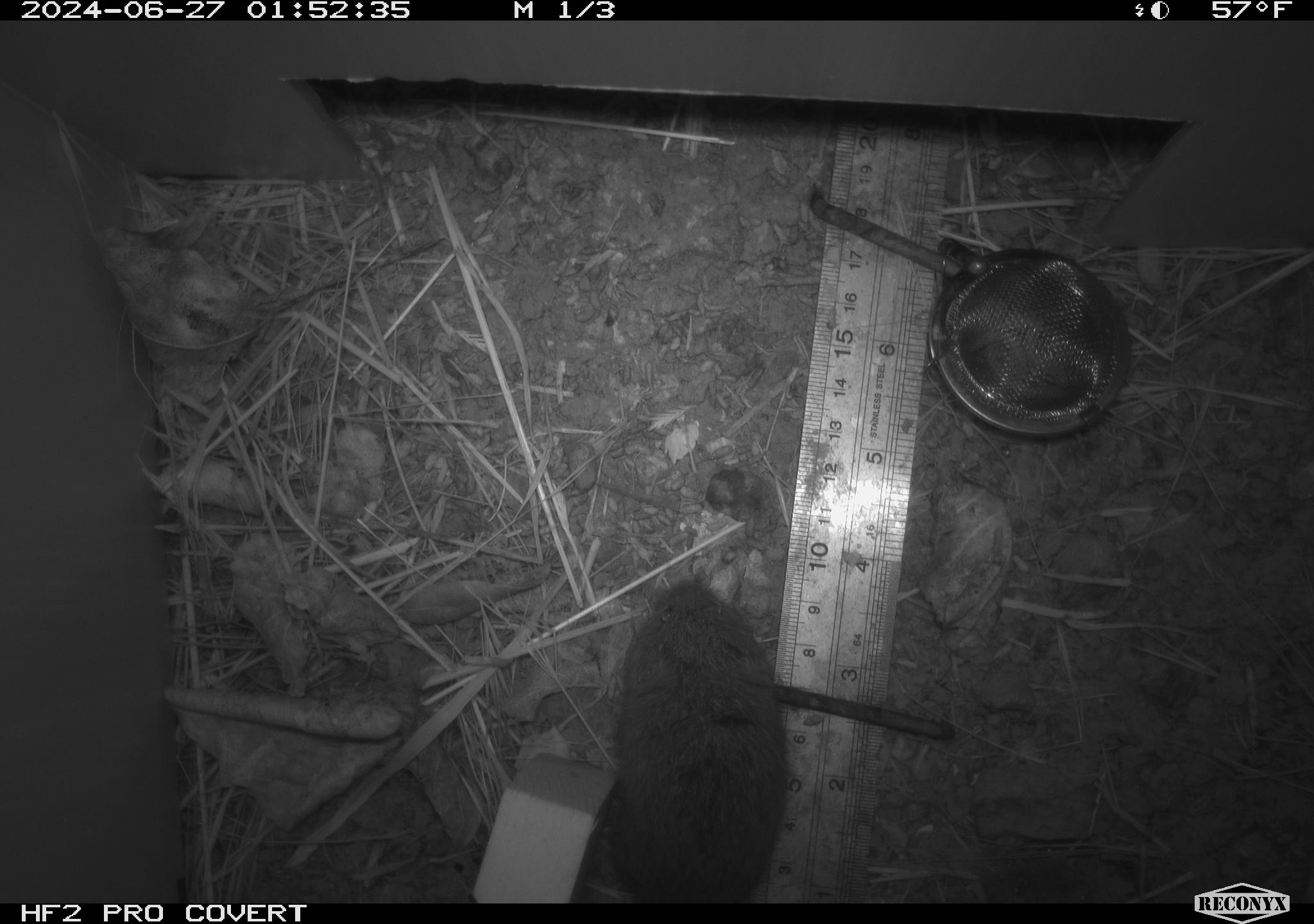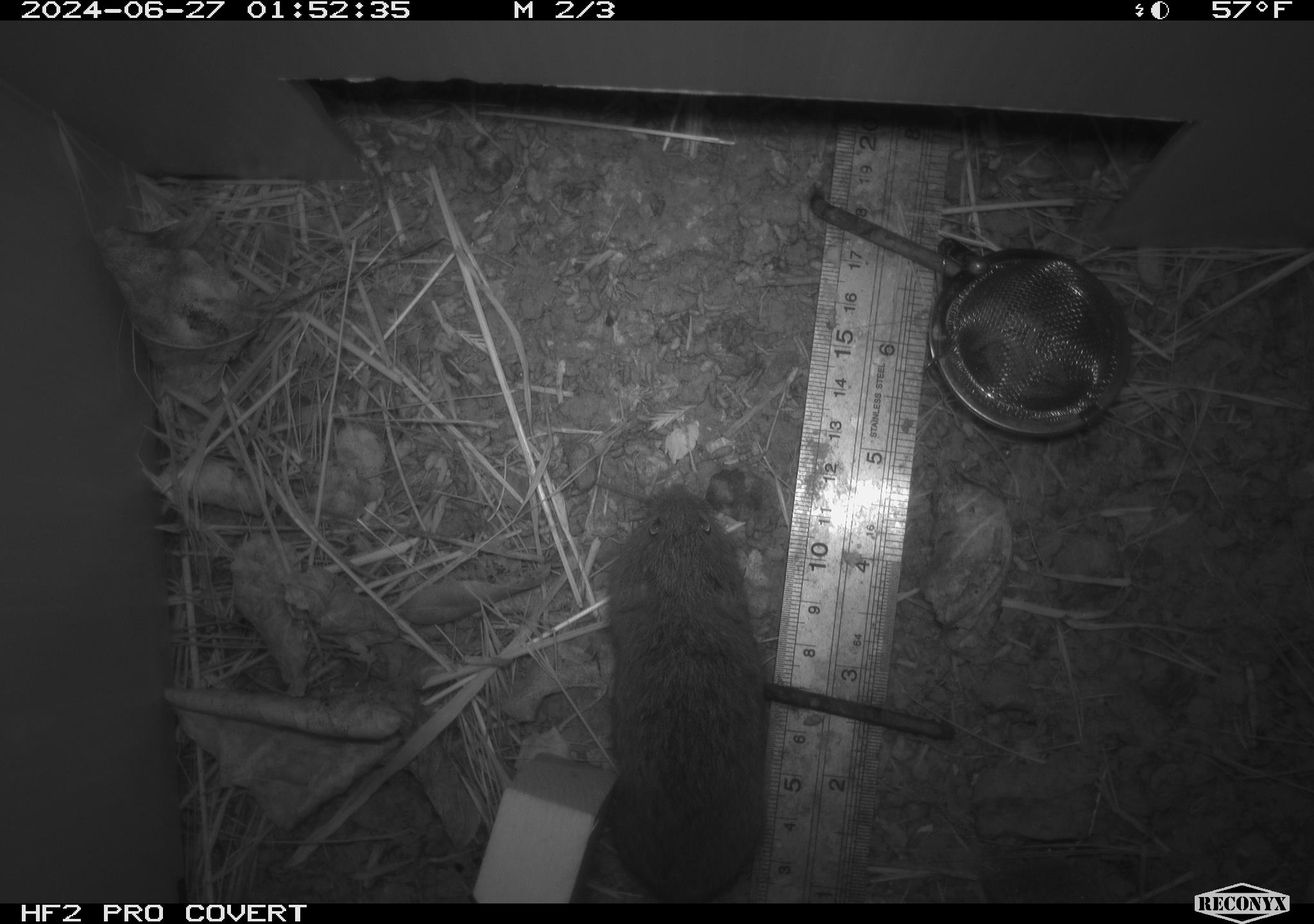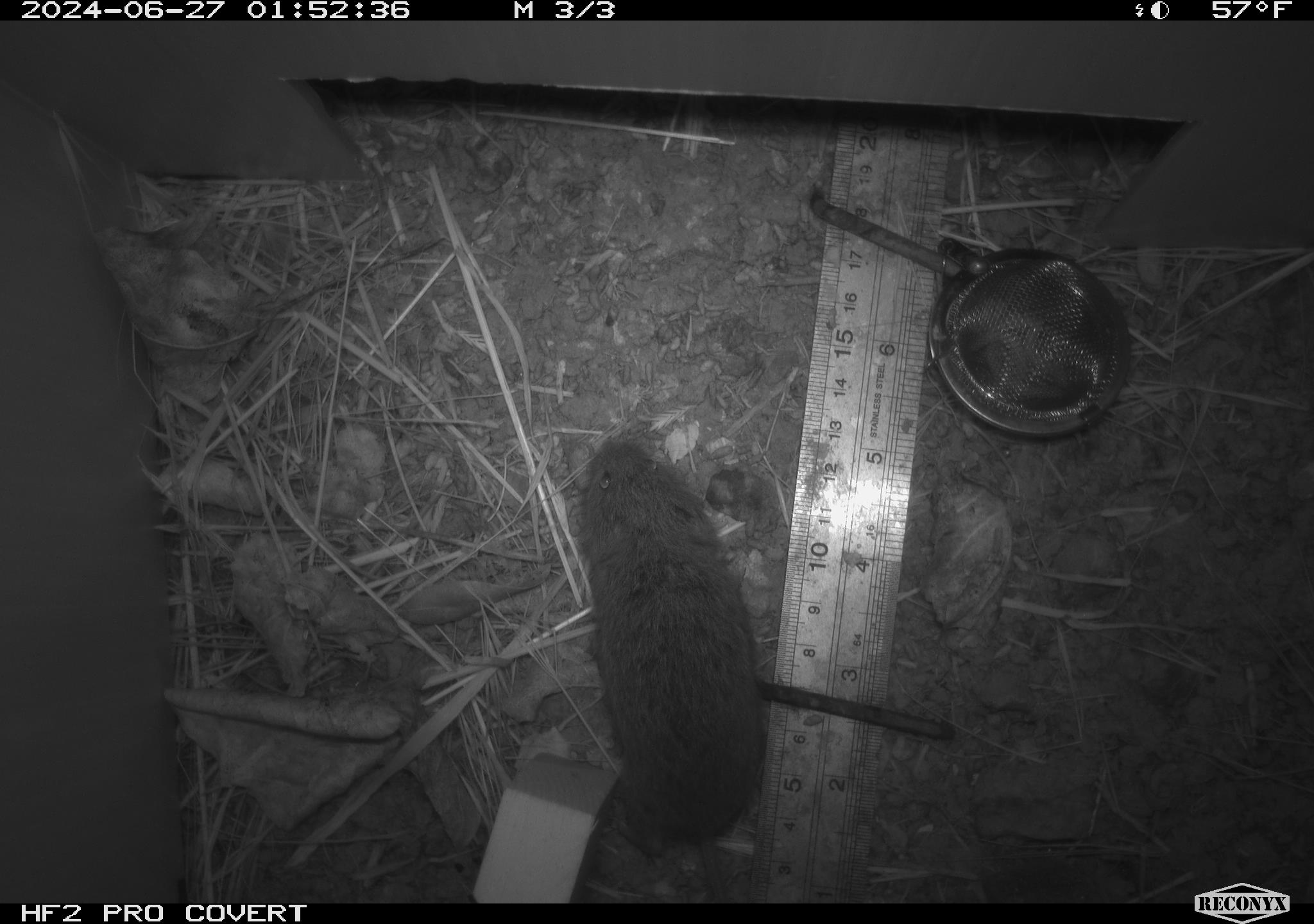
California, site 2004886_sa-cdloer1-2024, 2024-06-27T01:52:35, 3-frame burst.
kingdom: Animalia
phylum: Chordata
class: Mammalia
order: Rodentia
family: Cricetidae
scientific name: Arvicolinae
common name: voles, lemmings, and muskrats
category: arvicolinae subfamily